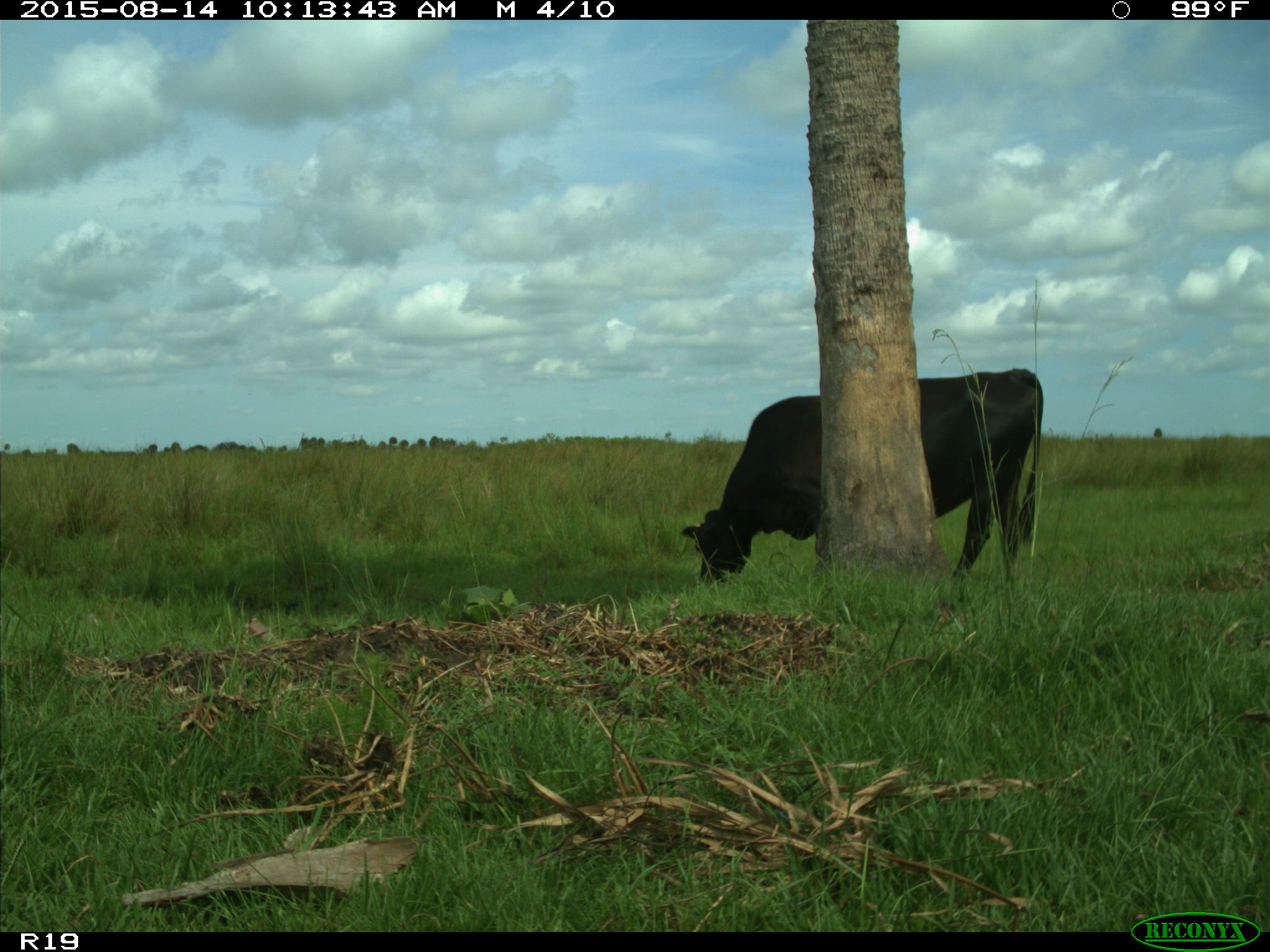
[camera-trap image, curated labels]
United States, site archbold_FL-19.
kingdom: Animalia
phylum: Chordata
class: Mammalia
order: Artiodactyla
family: Bovidae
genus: Bos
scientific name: Bos taurus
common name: domestic cow